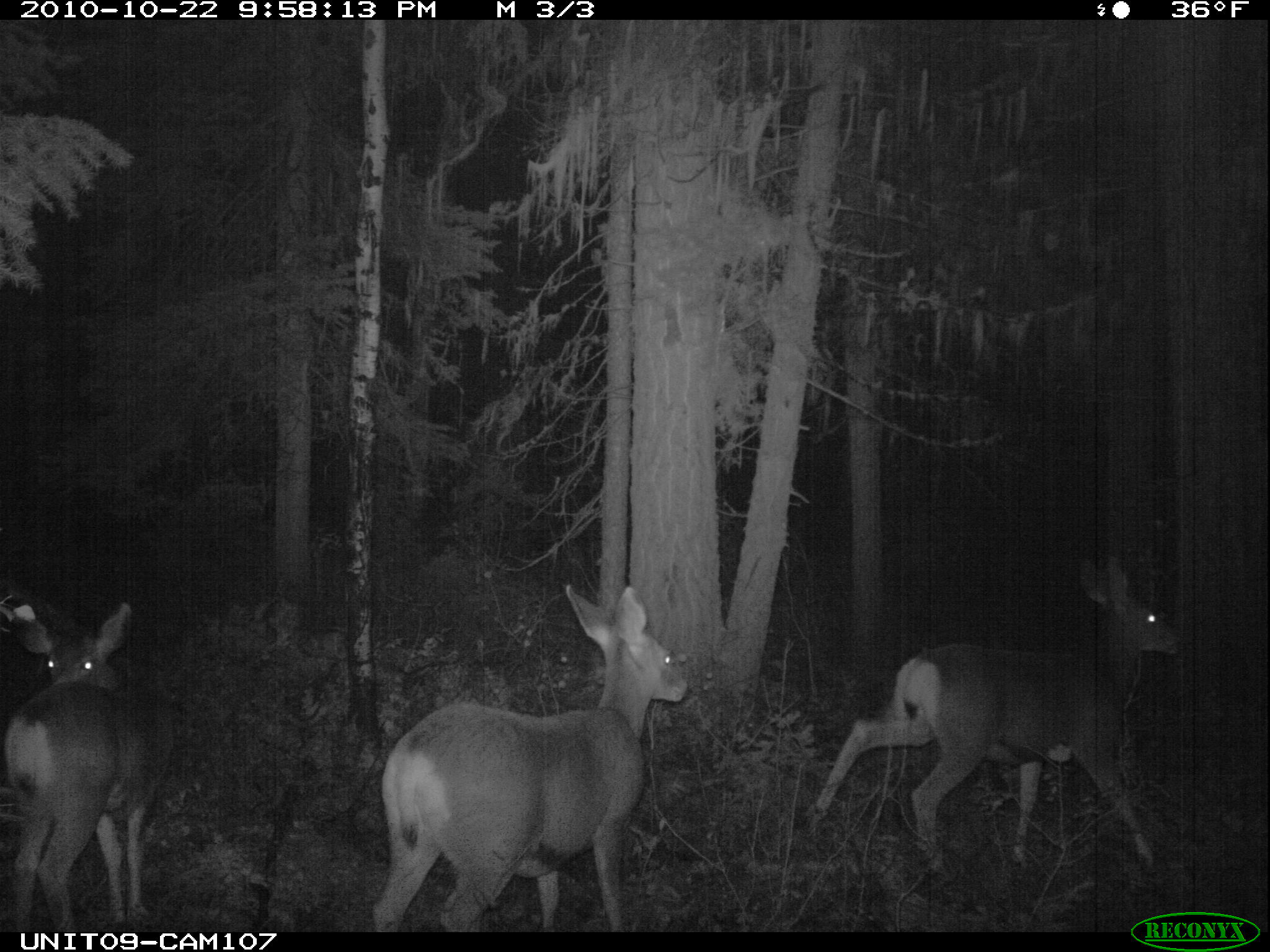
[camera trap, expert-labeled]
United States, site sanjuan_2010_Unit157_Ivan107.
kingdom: Animalia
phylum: Chordata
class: Mammalia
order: Artiodactyla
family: Cervidae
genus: Odocoileus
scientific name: Odocoileus hemionus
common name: mule deer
Odocoileus hemionus (mule deer).